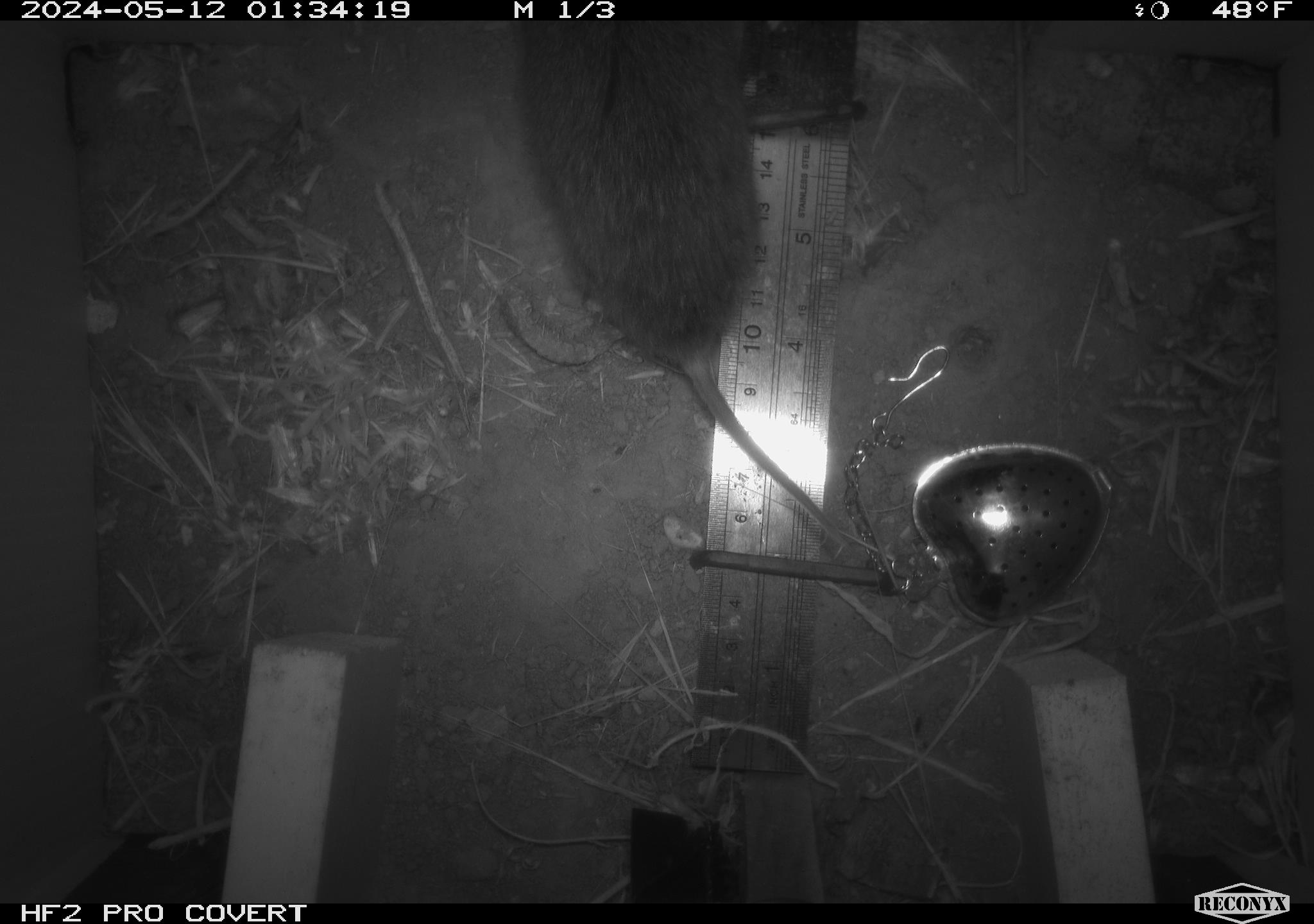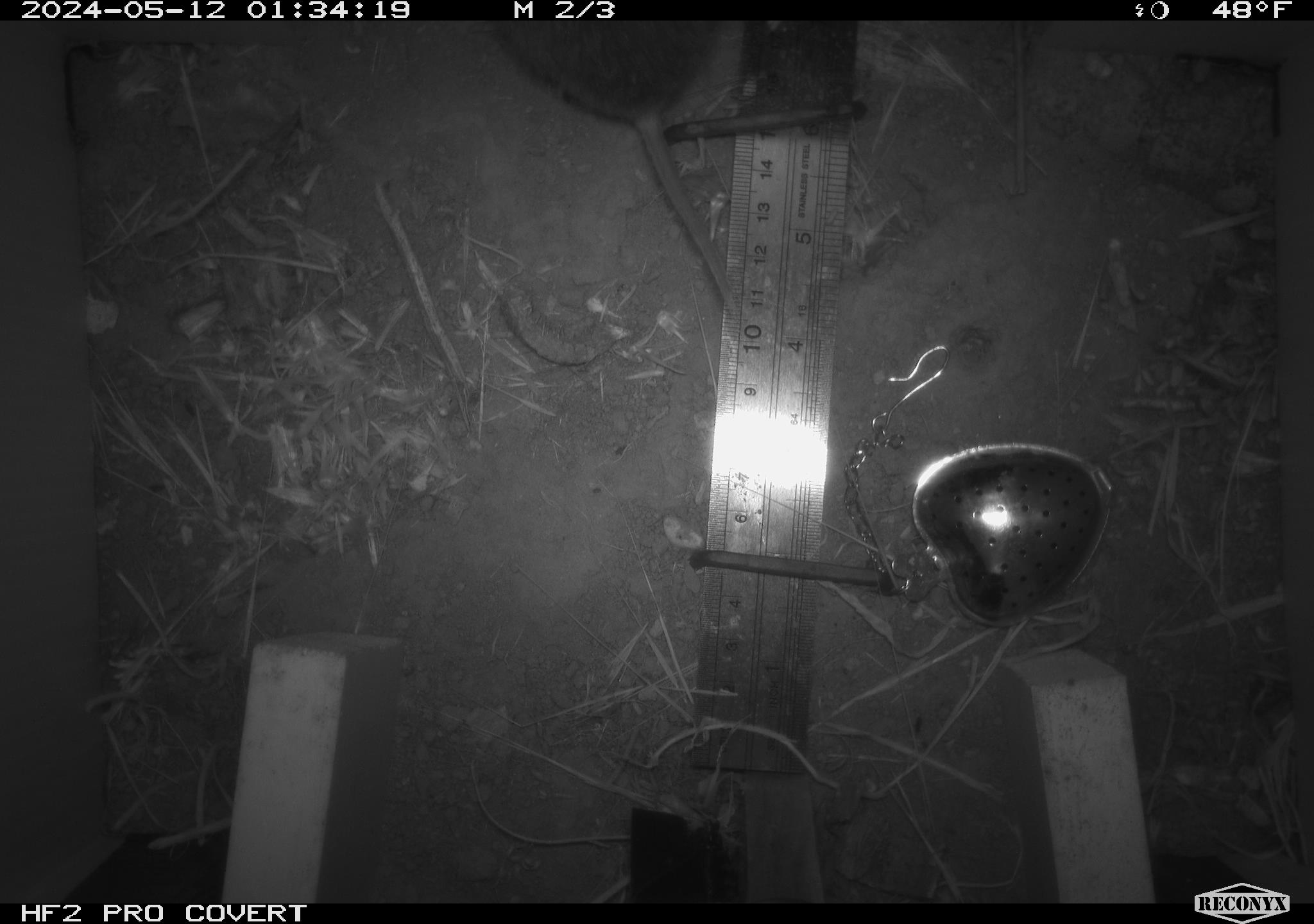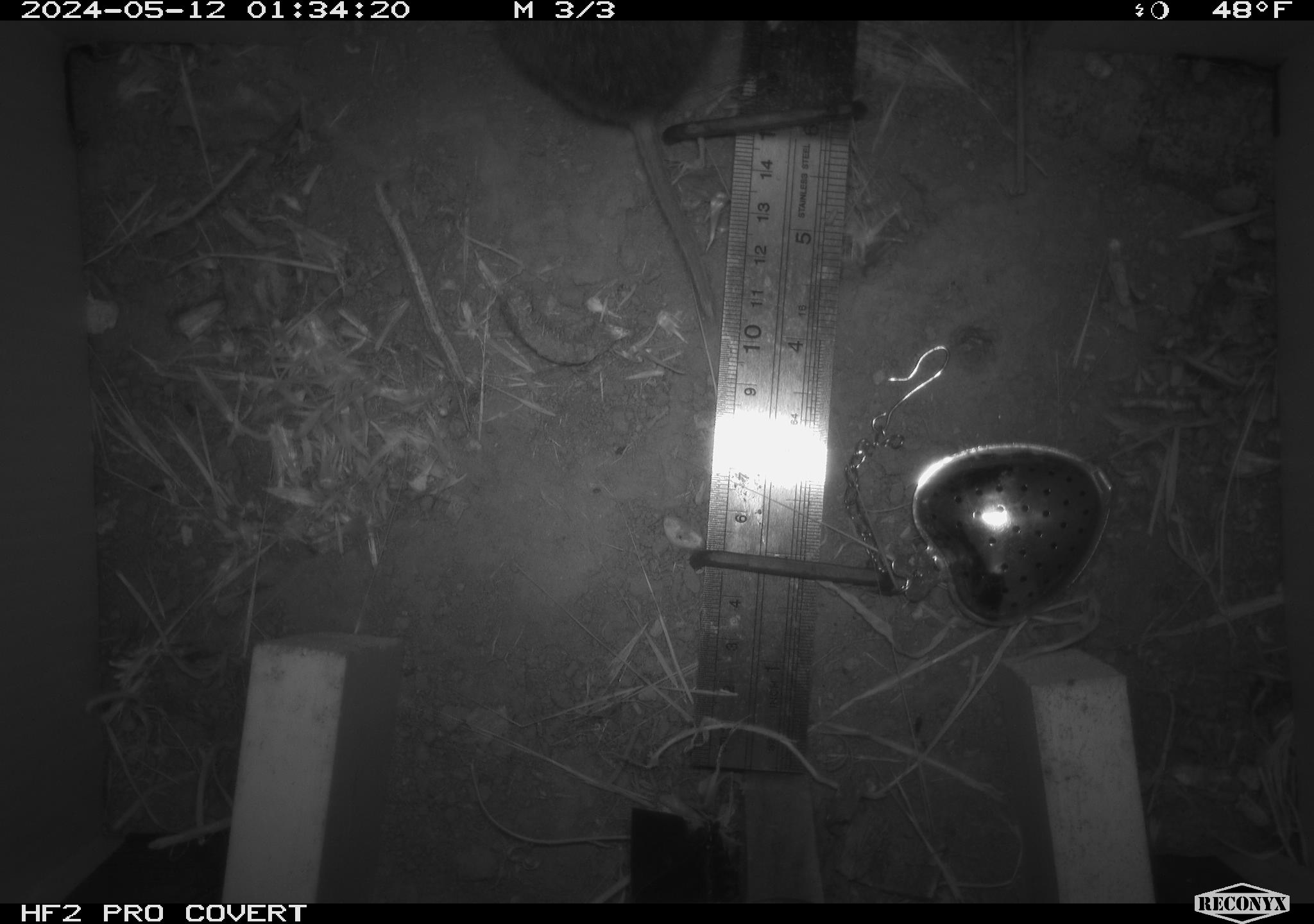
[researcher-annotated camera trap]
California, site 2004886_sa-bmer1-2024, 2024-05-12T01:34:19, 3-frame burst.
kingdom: Animalia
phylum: Chordata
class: Mammalia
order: Rodentia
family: Cricetidae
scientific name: Arvicolinae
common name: voles, lemmings, and muskrats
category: arvicolinae subfamily